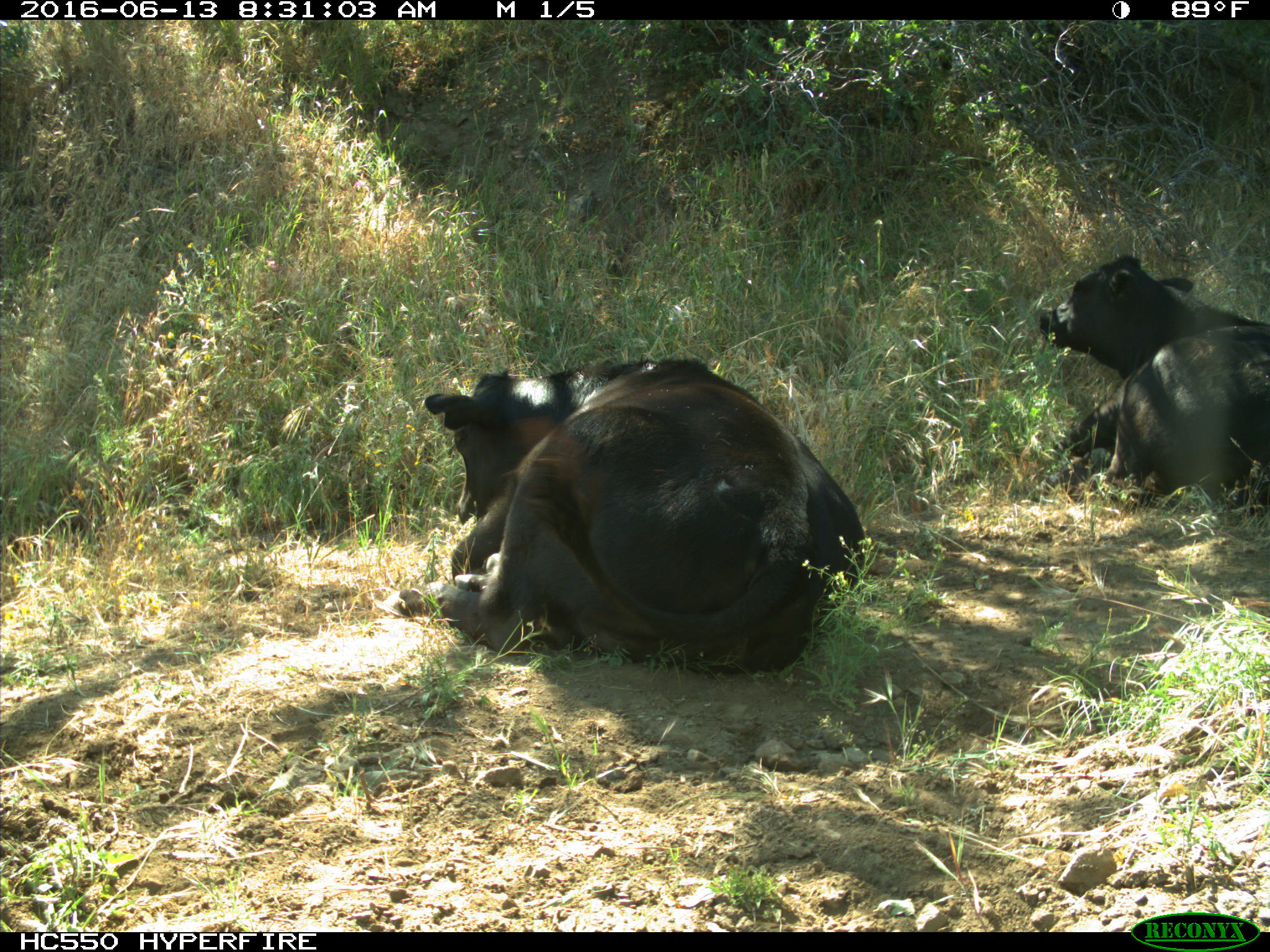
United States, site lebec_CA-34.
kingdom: Animalia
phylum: Chordata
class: Mammalia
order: Artiodactyla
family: Bovidae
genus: Bos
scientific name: Bos taurus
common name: domestic cow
Bos taurus (domestic cow).